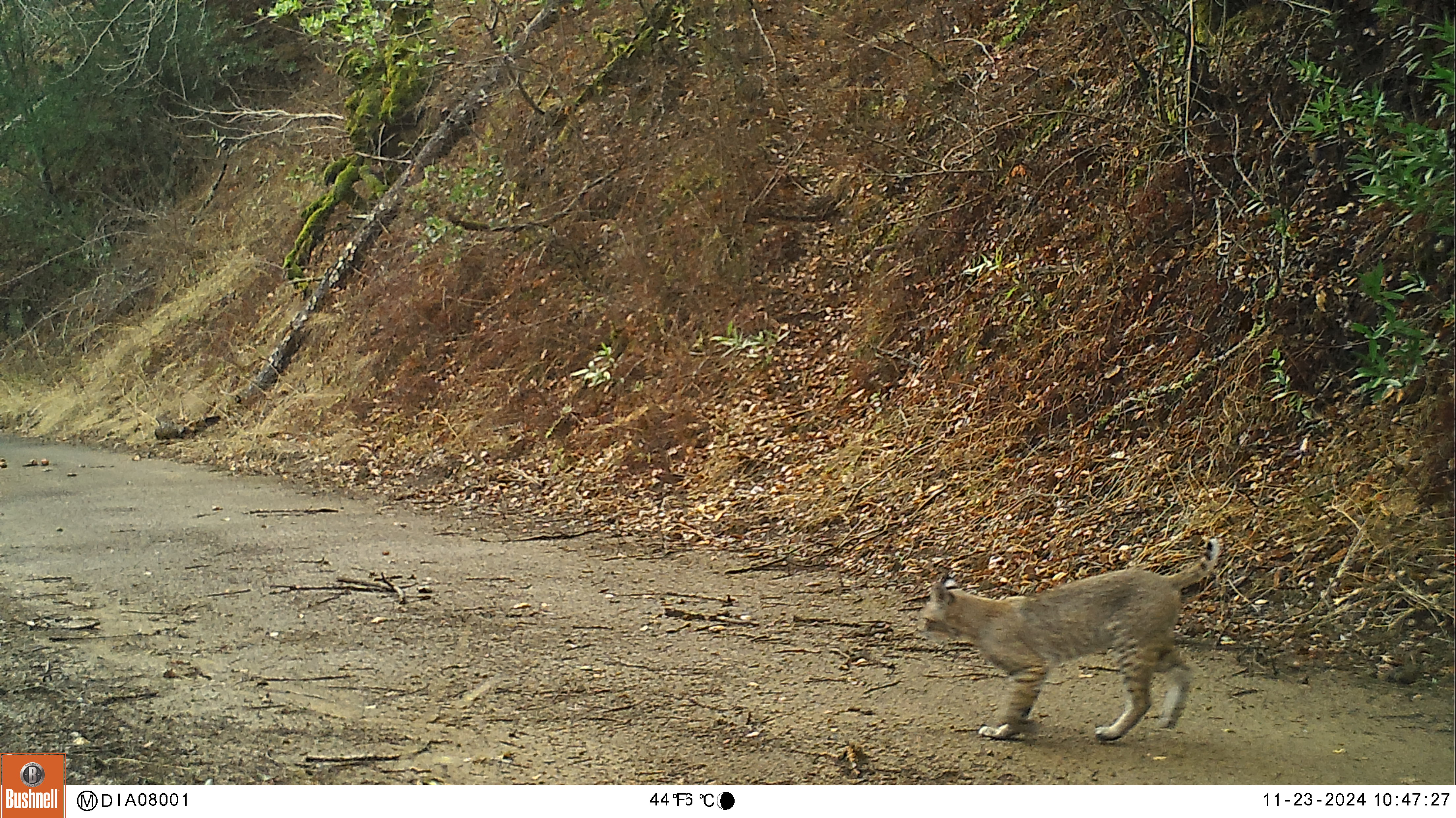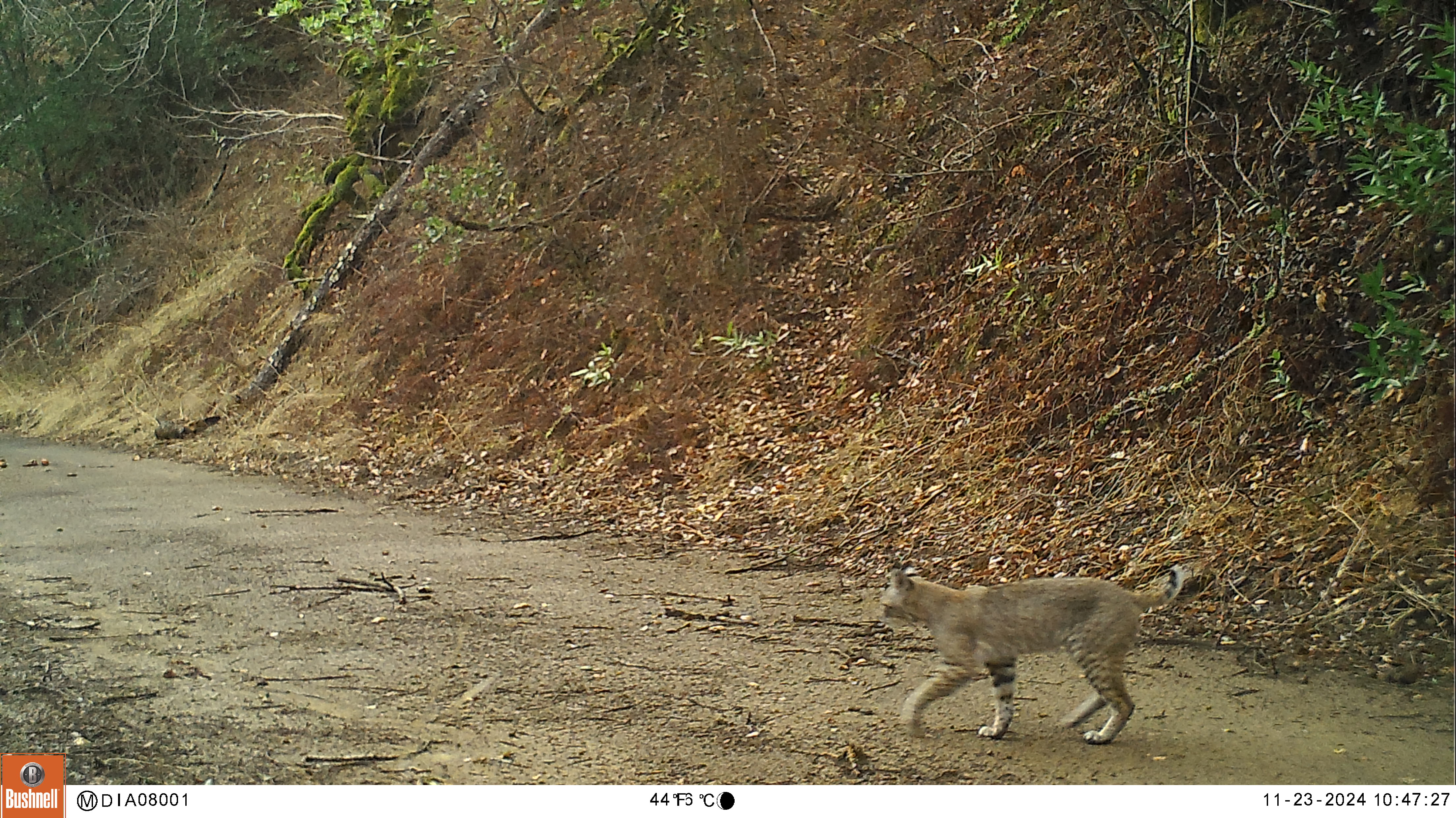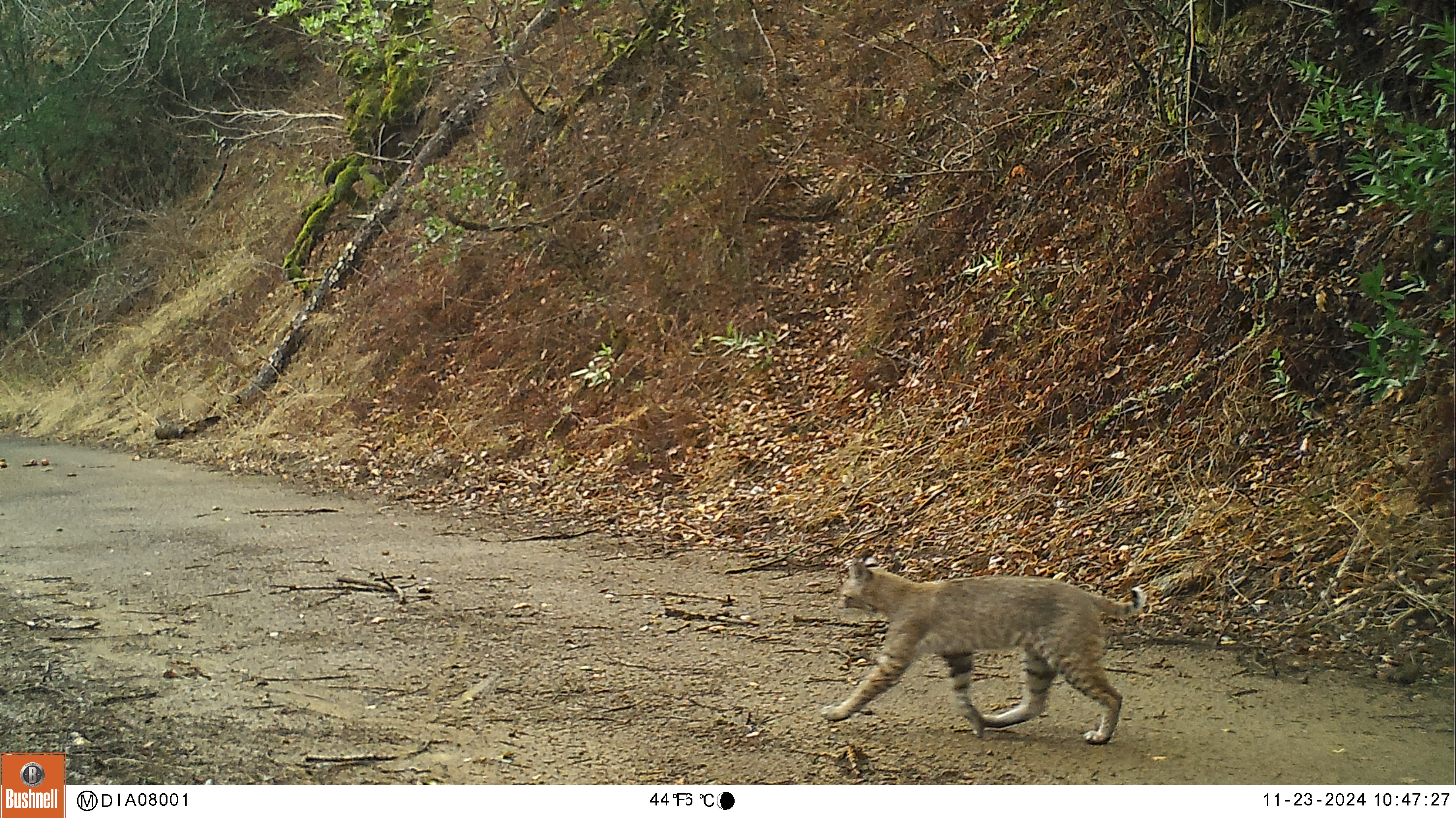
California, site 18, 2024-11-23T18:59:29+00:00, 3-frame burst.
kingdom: Animalia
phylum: Chordata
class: Mammalia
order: Carnivora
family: Felidae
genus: Lynx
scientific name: Lynx rufus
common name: bobcat